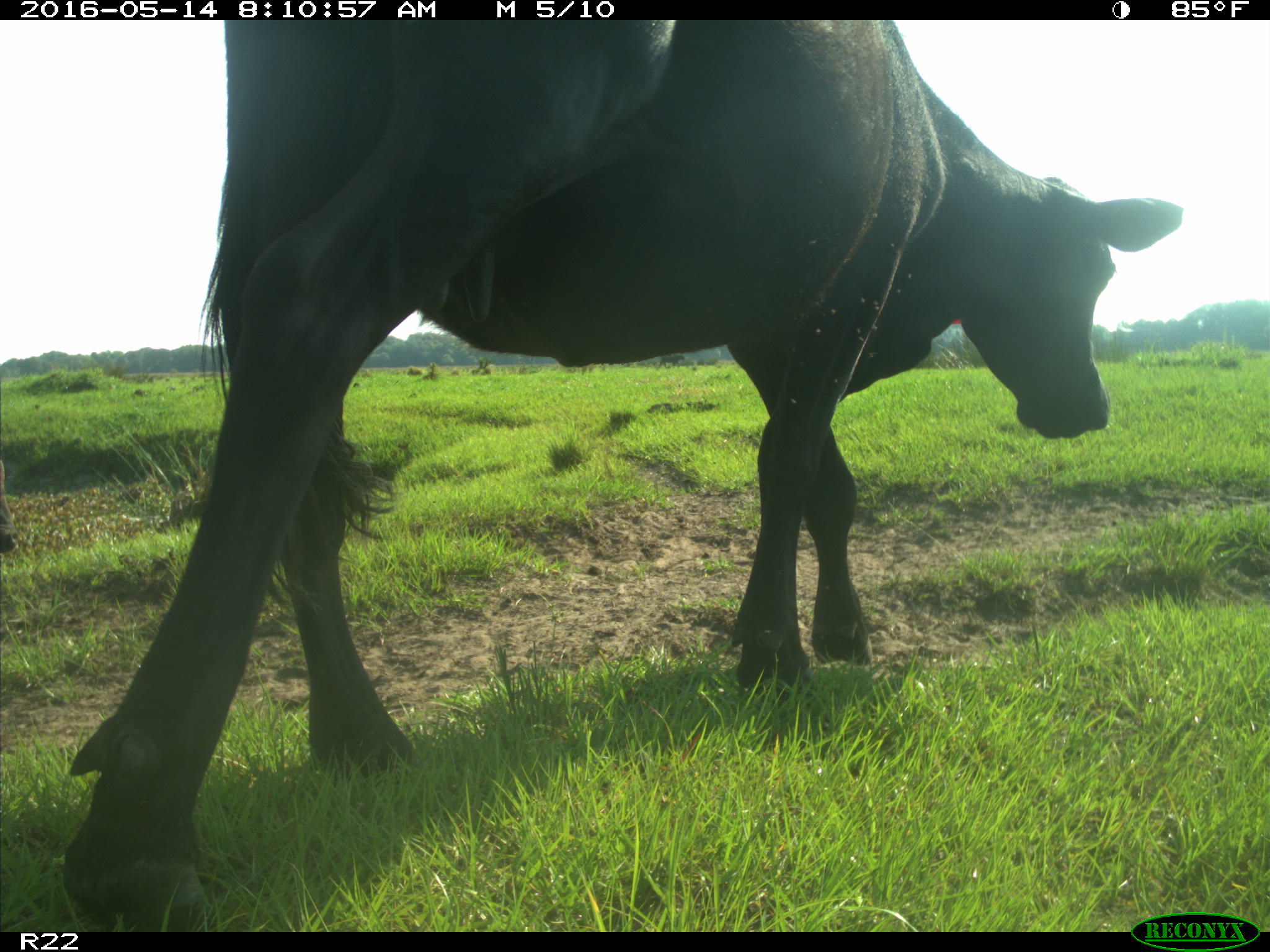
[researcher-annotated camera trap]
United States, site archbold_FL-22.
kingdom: Animalia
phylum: Chordata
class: Mammalia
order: Artiodactyla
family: Bovidae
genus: Bos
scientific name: Bos taurus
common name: domestic cow